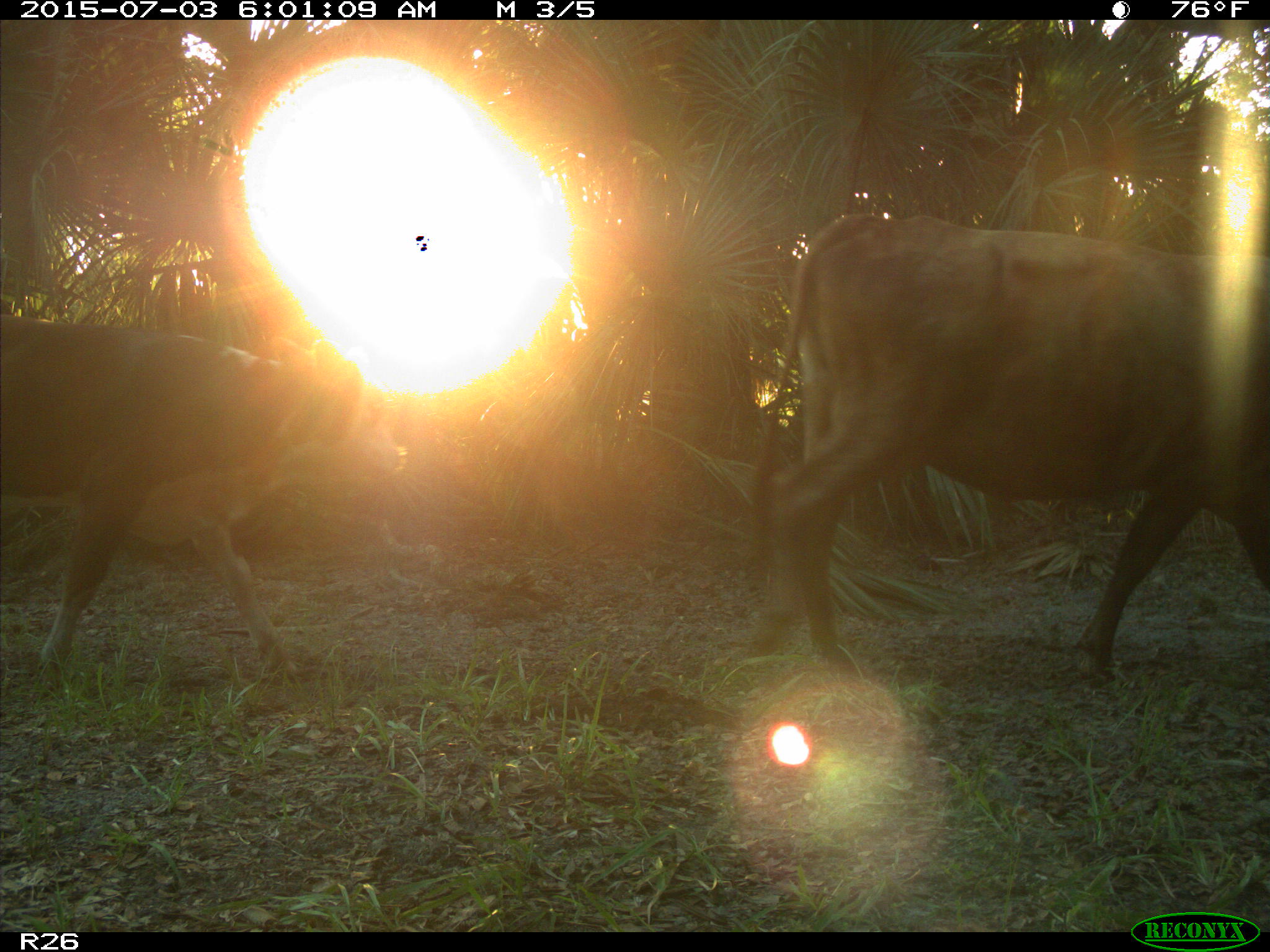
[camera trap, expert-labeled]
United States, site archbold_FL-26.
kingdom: Animalia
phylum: Chordata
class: Mammalia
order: Artiodactyla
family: Bovidae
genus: Bos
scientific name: Bos taurus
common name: domestic cow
Bos taurus (domestic cow).